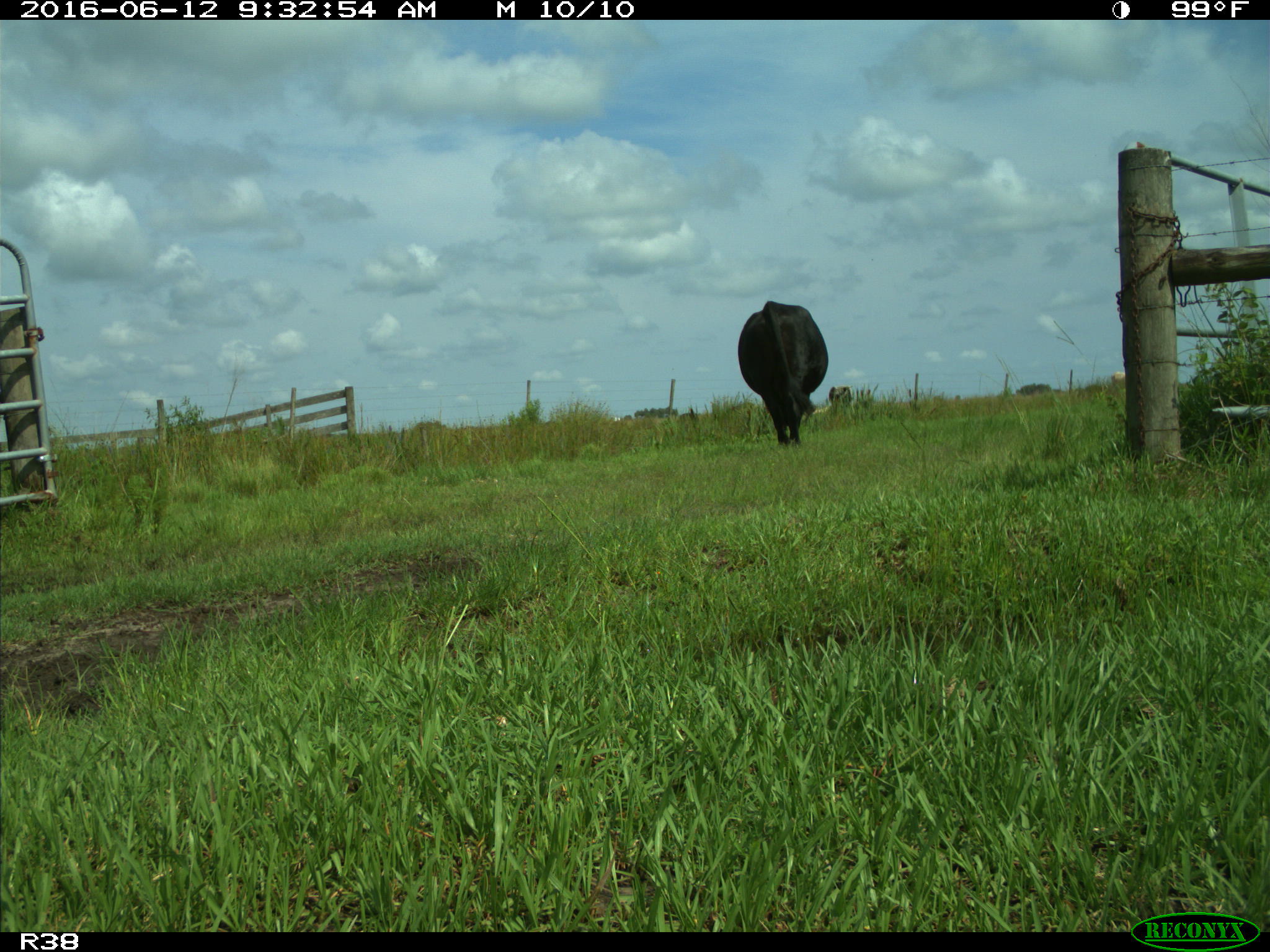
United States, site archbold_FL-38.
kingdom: Animalia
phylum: Chordata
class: Mammalia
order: Artiodactyla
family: Bovidae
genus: Bos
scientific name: Bos taurus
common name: domestic cow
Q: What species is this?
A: Bos taurus (domestic cow).